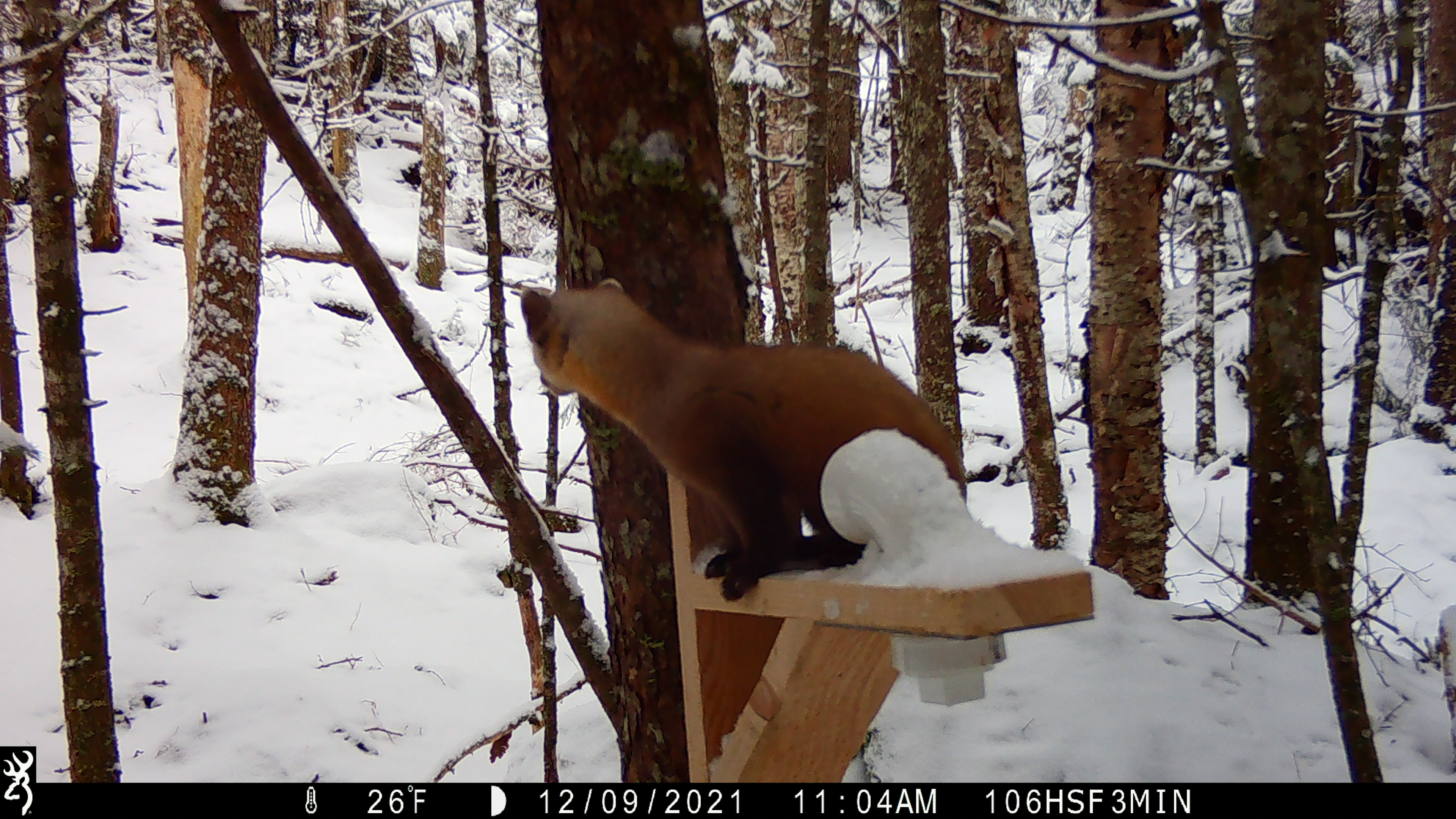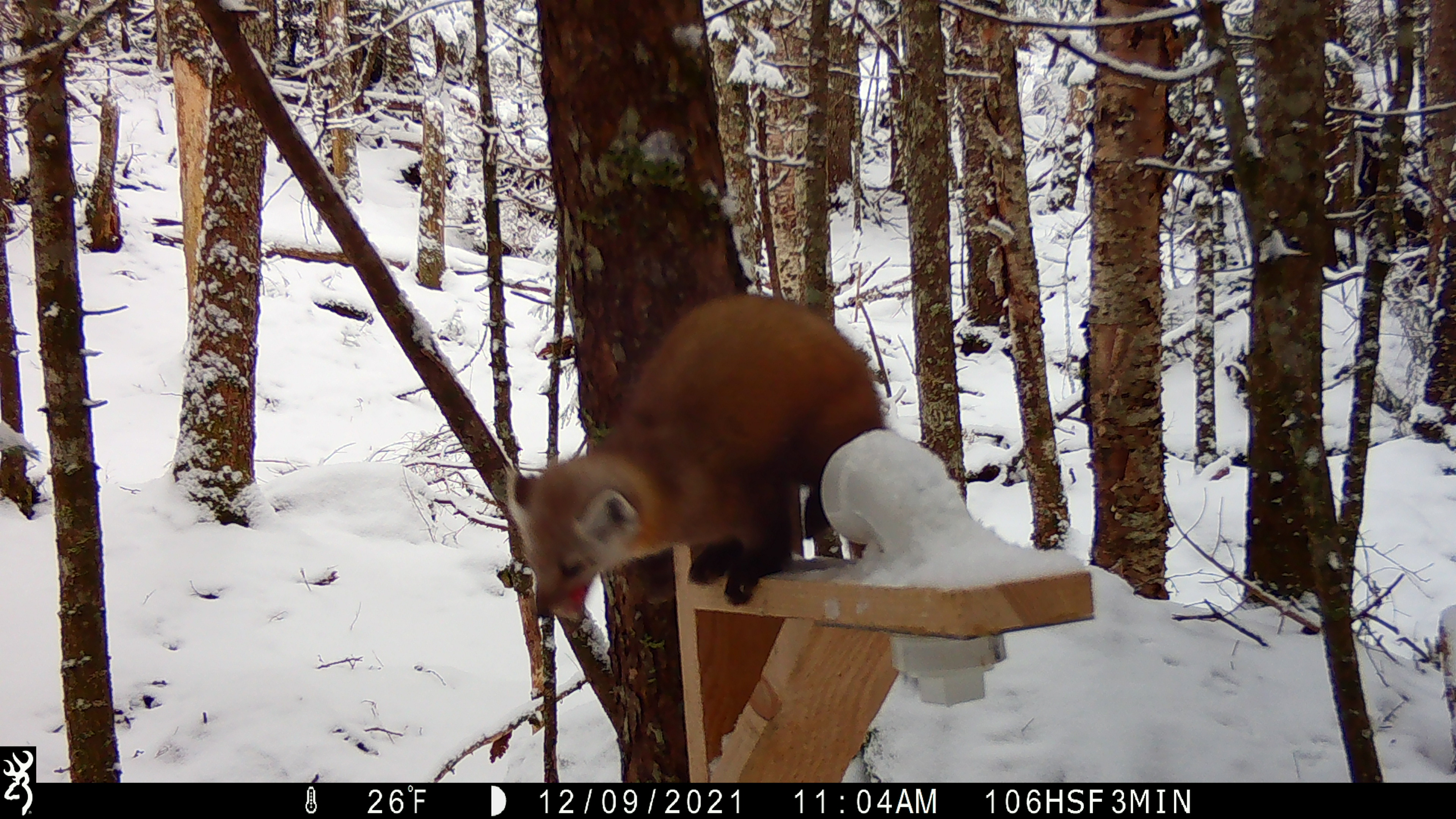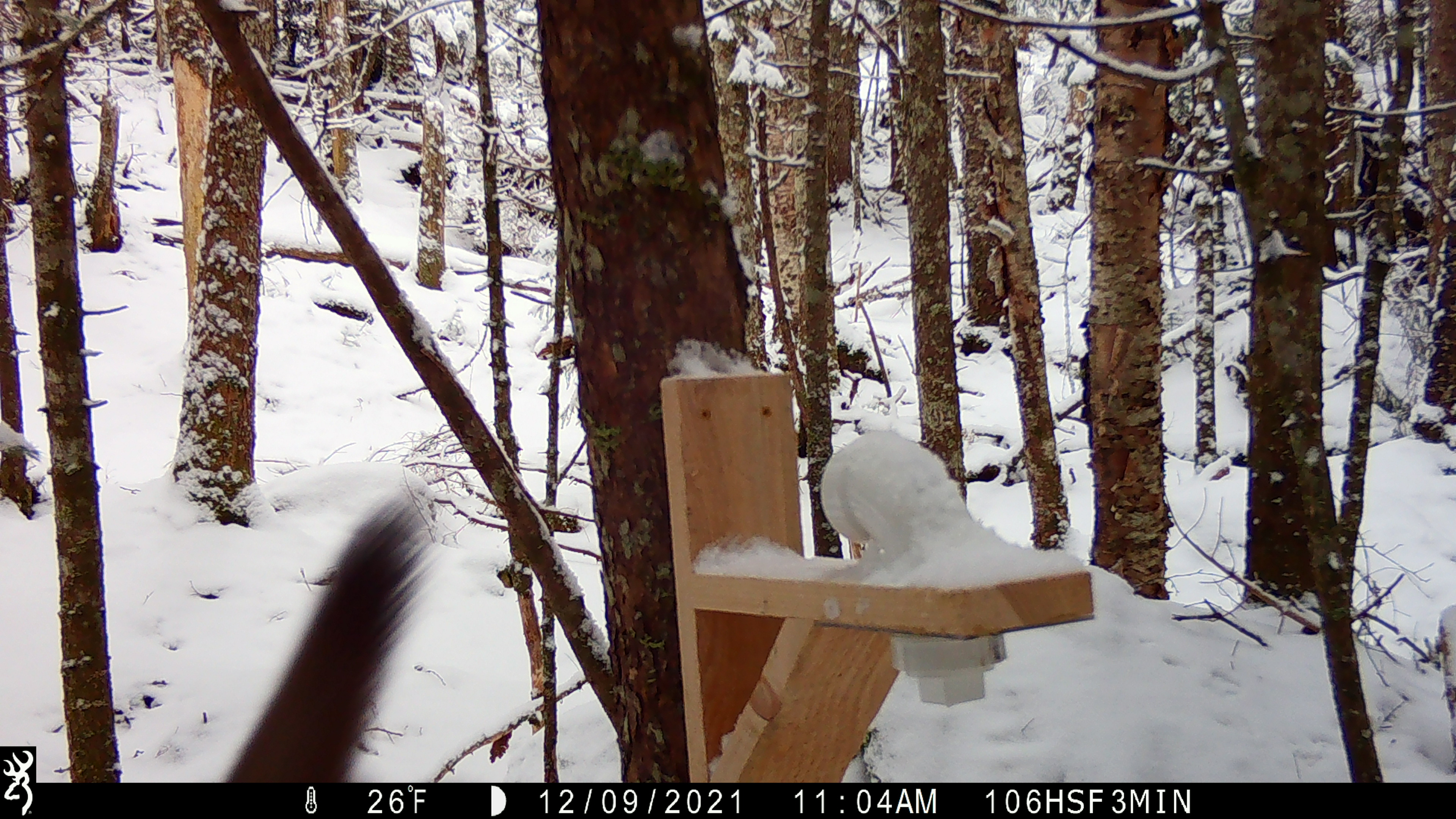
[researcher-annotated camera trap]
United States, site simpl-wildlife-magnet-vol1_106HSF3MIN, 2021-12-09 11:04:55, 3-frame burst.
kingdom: Animalia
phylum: Chordata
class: Mammalia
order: Carnivora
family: Mustelidae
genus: Martes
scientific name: Martes americana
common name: american marten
American marten (Martes americana).